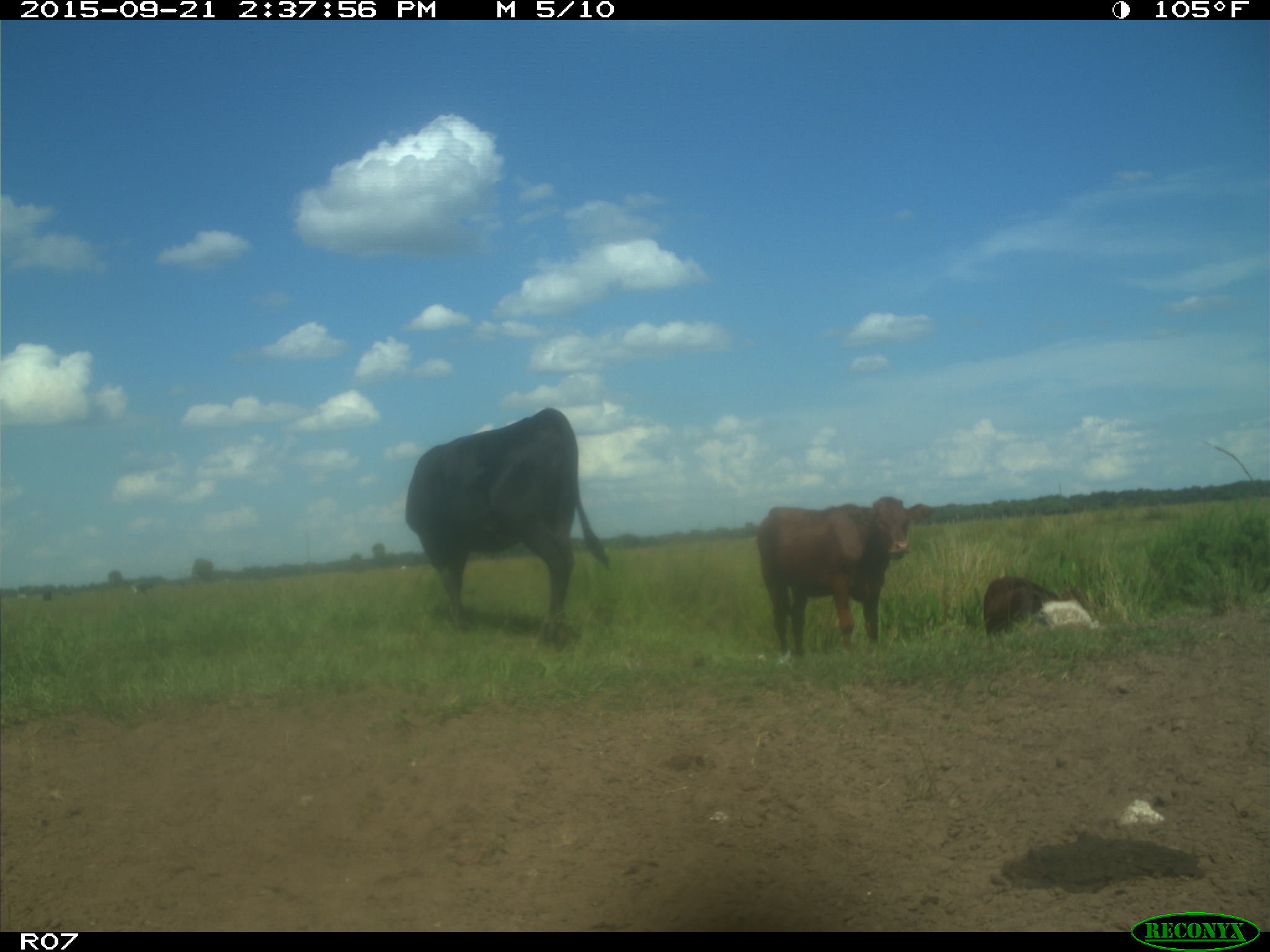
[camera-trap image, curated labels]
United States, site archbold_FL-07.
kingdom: Animalia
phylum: Chordata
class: Mammalia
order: Artiodactyla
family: Bovidae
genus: Bos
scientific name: Bos taurus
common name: domestic cow